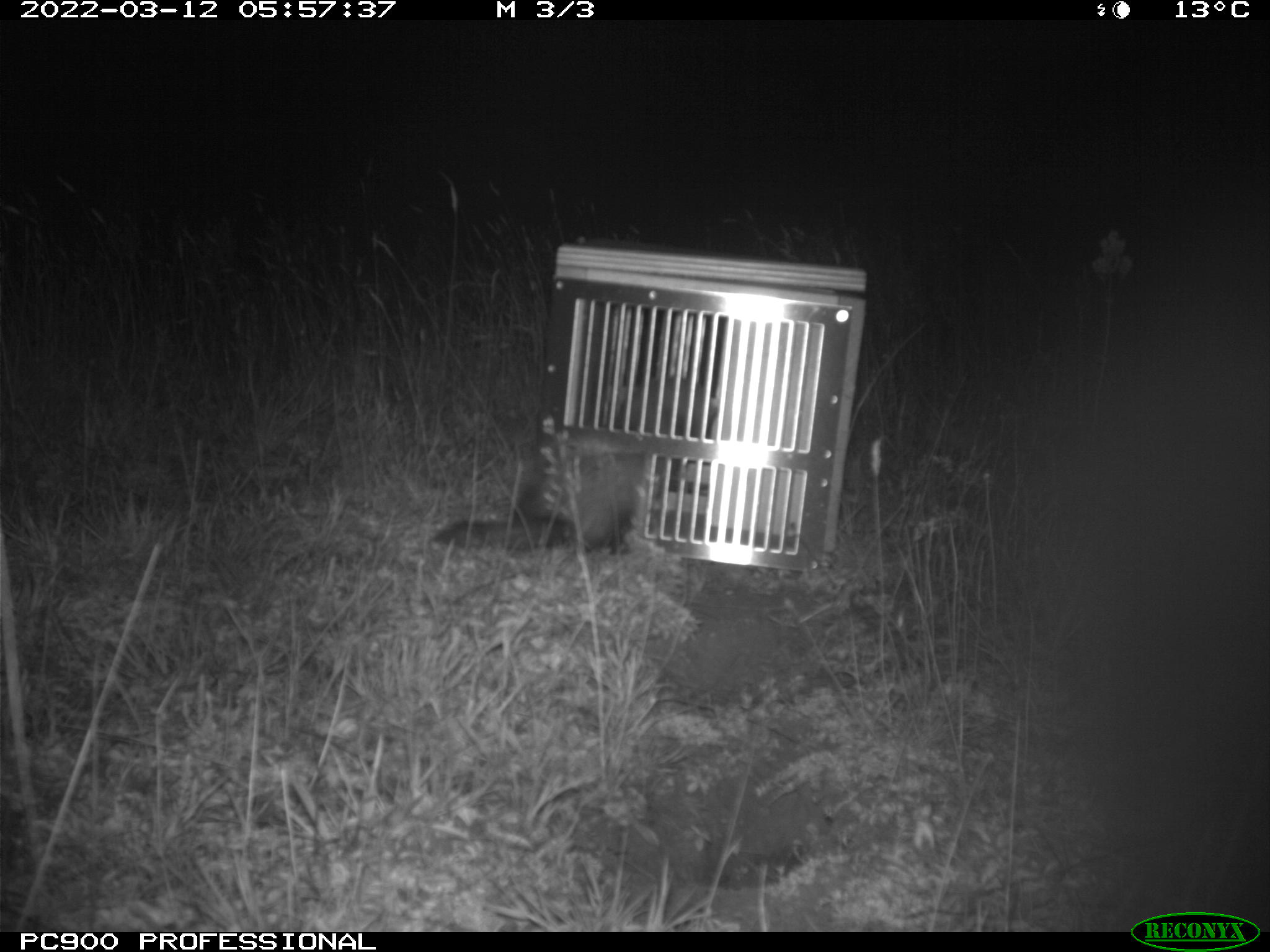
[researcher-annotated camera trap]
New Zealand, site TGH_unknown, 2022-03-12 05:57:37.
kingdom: Animalia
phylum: Chordata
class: Mammalia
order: Carnivora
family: Mustelidae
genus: Mustela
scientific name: Mustela furo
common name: ferret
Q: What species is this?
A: Ferret (Mustela furo).